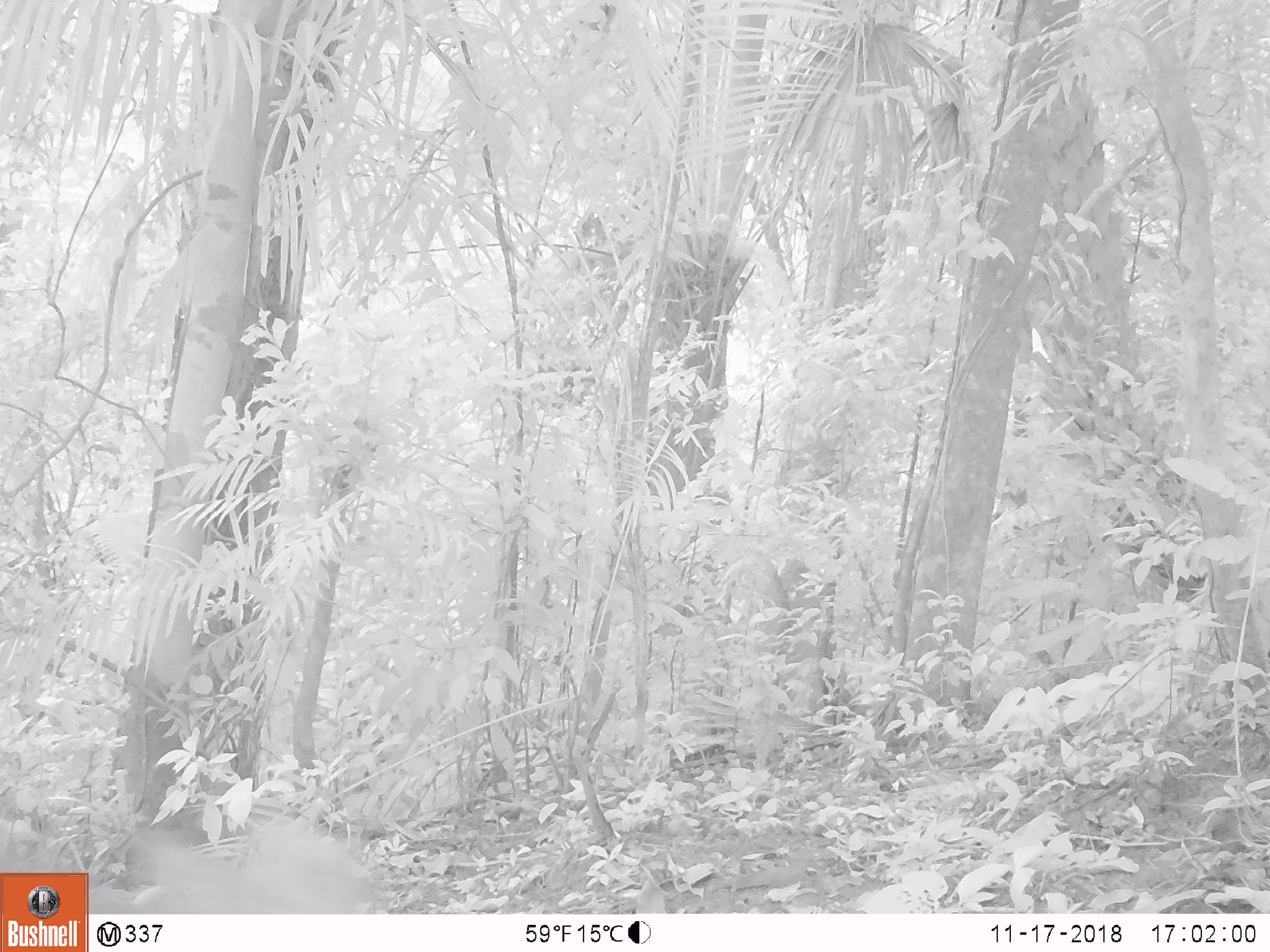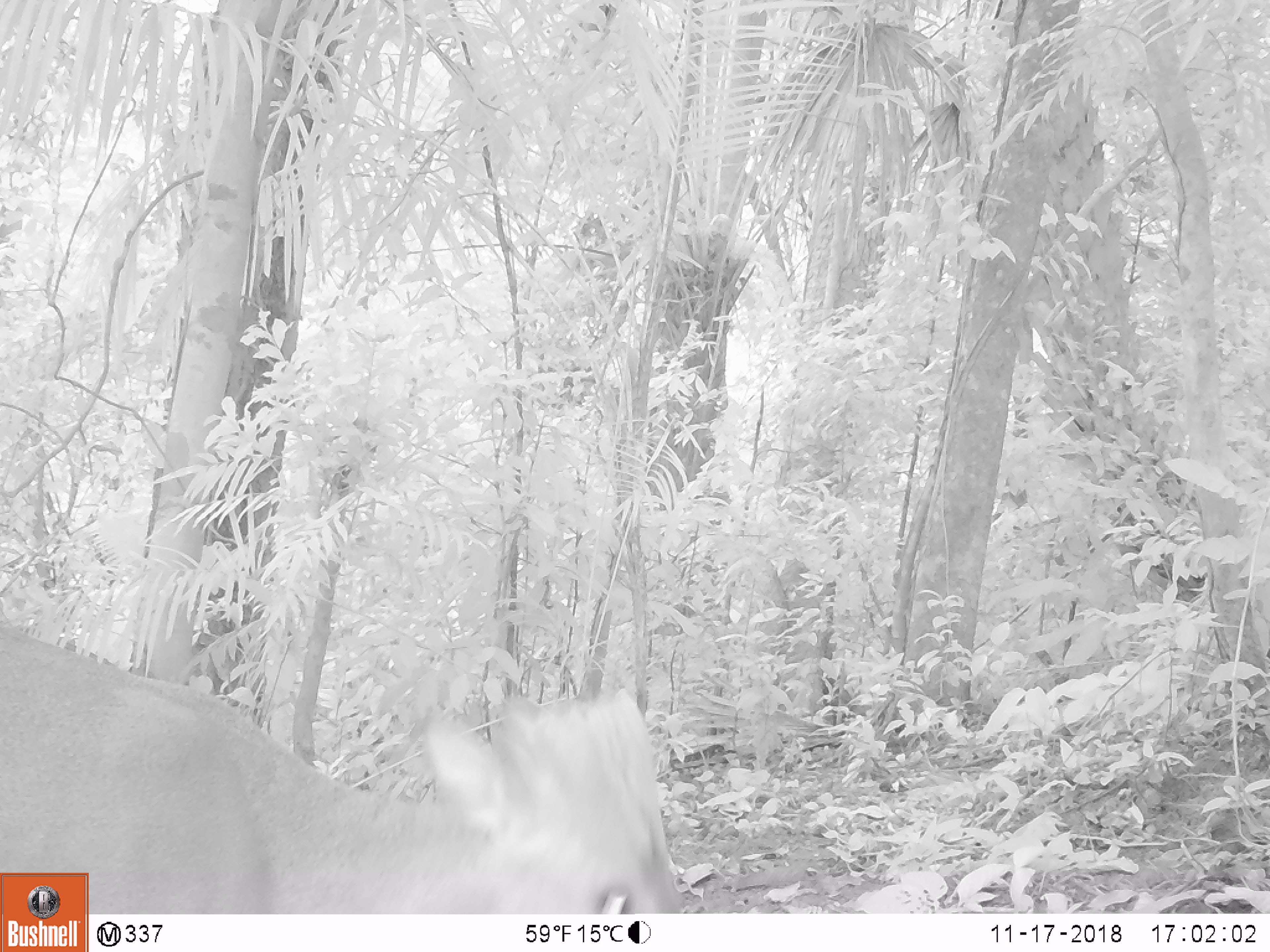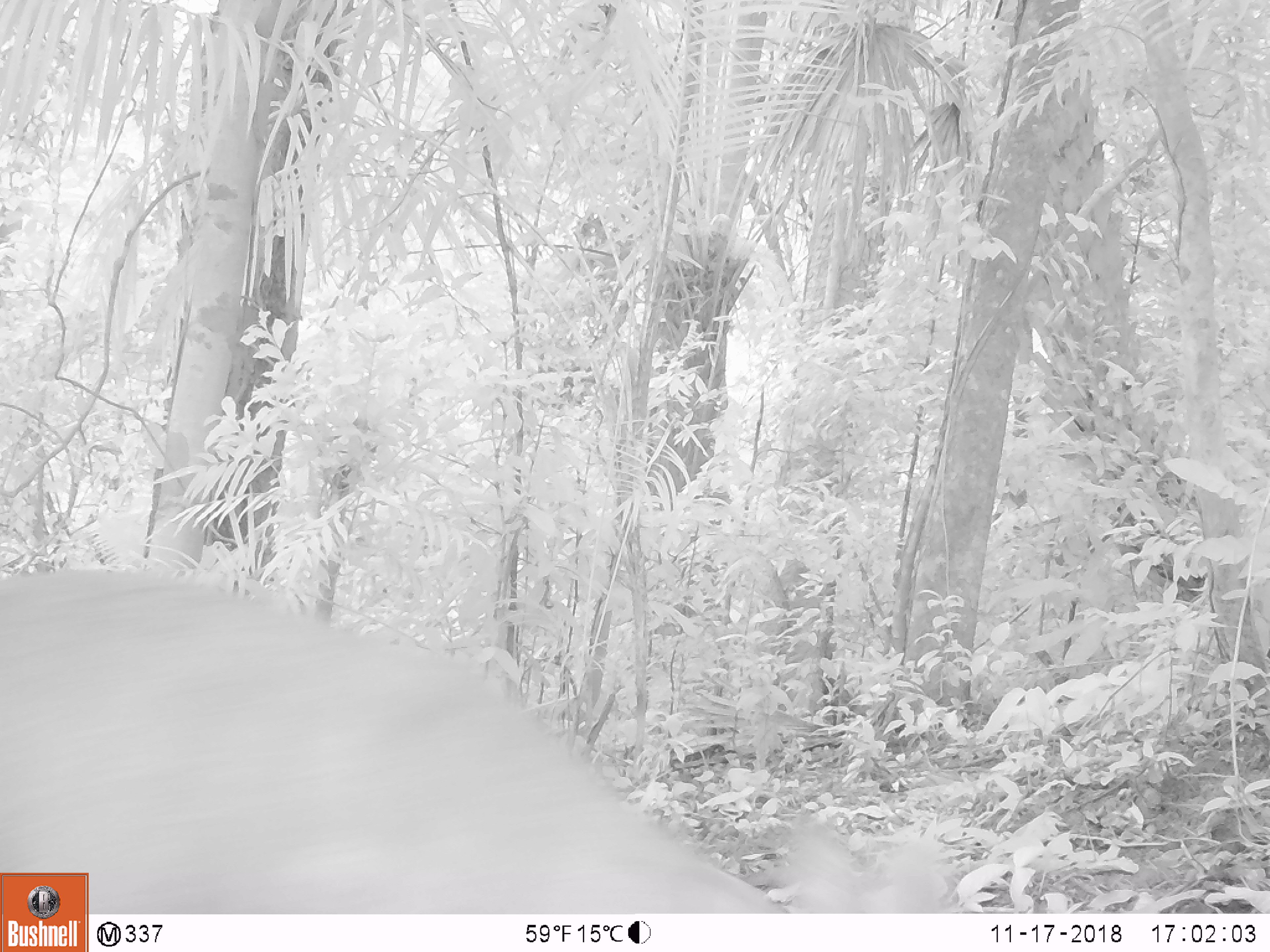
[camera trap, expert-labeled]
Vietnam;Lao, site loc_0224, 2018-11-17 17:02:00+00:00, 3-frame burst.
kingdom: Animalia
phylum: Chordata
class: Mammalia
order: Artiodactyla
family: Cervidae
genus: Muntiacus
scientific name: Muntiacus vuquangensis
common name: large-antlered muntjac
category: large antlered muntjac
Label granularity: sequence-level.